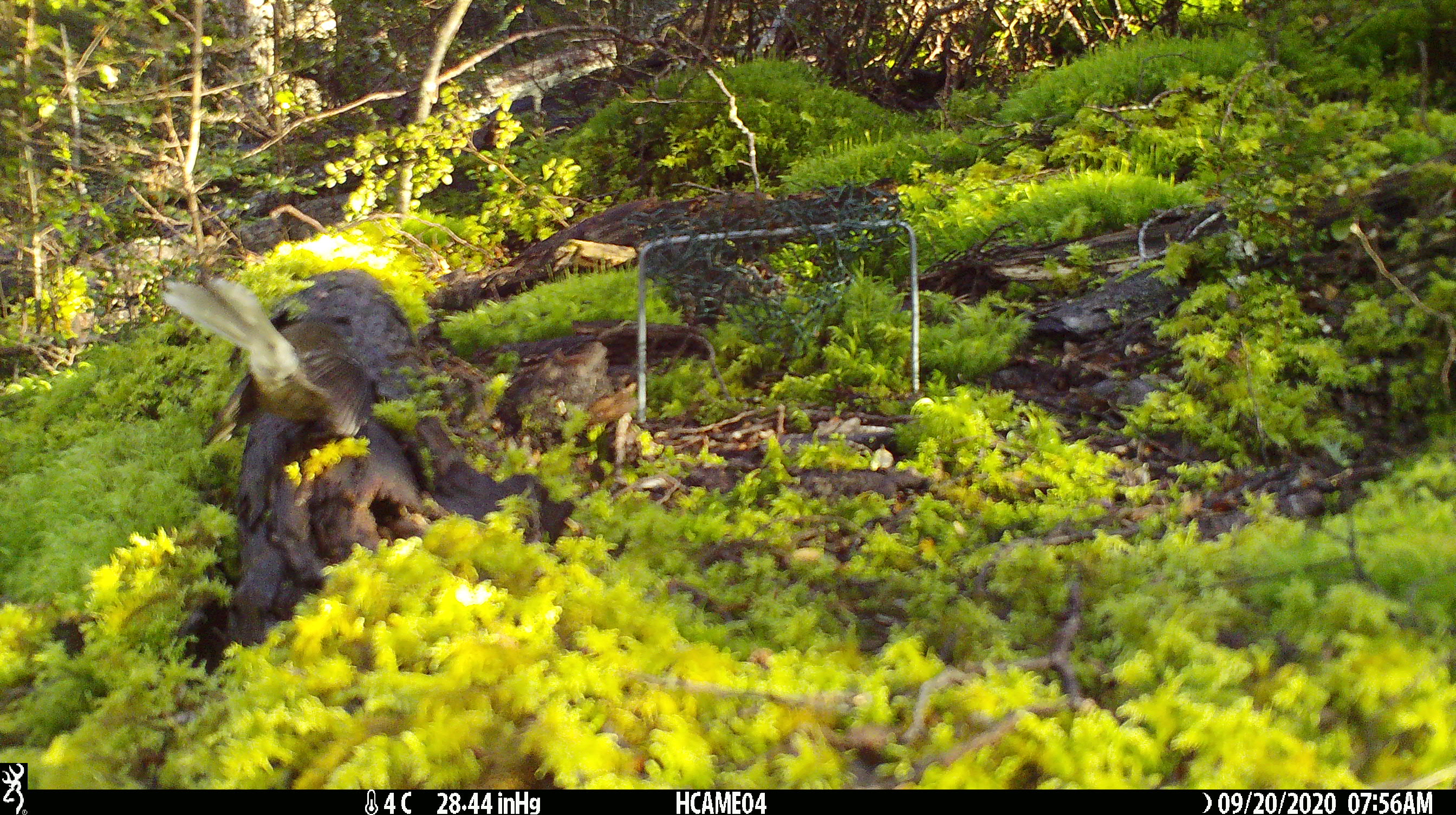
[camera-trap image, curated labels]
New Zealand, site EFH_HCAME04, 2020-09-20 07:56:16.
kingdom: Animalia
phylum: Chordata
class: Aves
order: Passeriformes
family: Rhipiduridae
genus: Rhipidura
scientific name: Rhipidura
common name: fantails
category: fantail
Fantail (fantails) (Rhipidura).